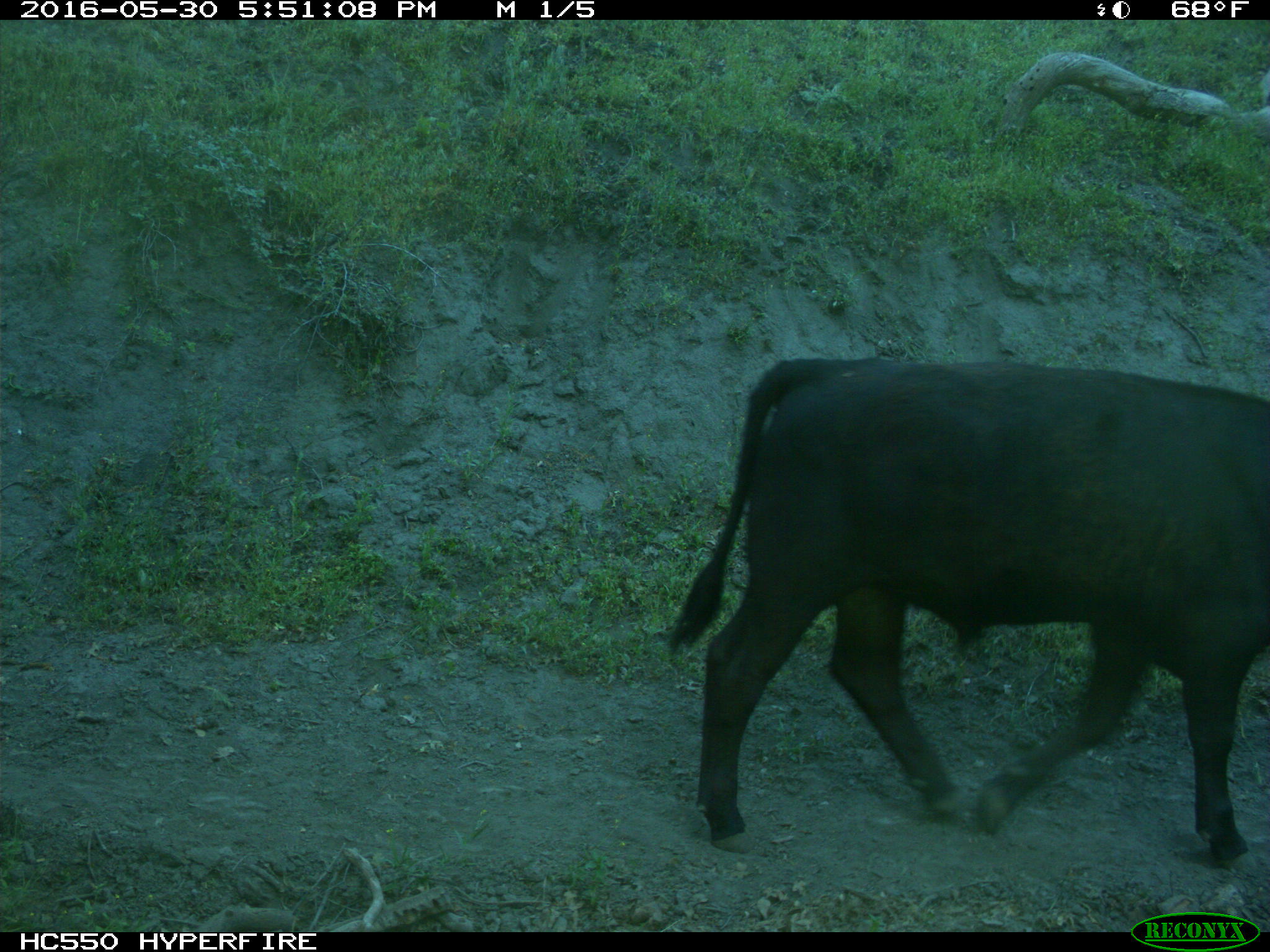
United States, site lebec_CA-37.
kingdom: Animalia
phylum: Chordata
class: Mammalia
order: Artiodactyla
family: Bovidae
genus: Bos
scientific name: Bos taurus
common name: domestic cow